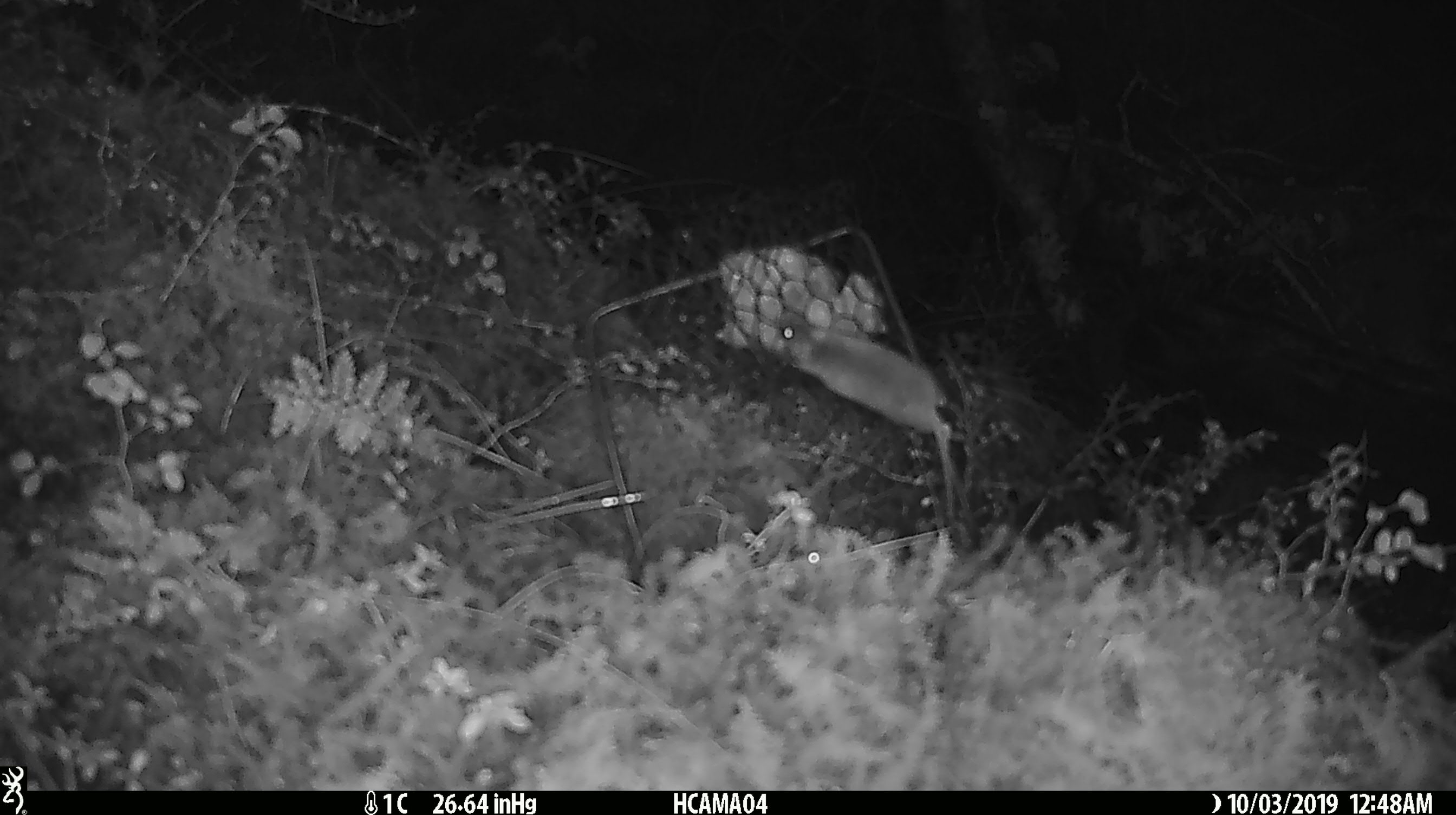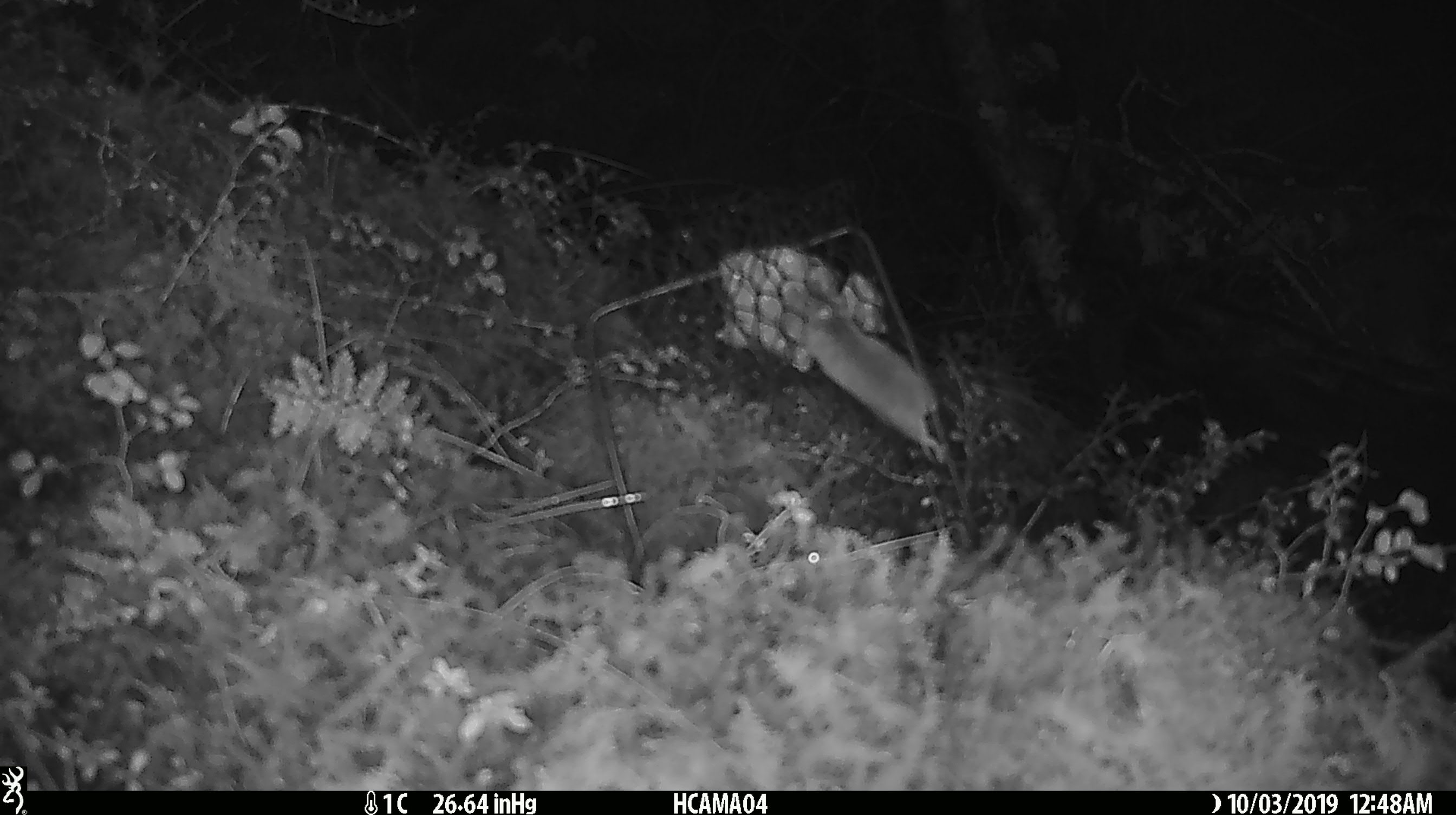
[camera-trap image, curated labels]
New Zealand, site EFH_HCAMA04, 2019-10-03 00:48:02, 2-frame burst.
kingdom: Animalia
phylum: Chordata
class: Mammalia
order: Rodentia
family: Muridae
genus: Mus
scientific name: Mus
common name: mouse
Mouse (Mus).